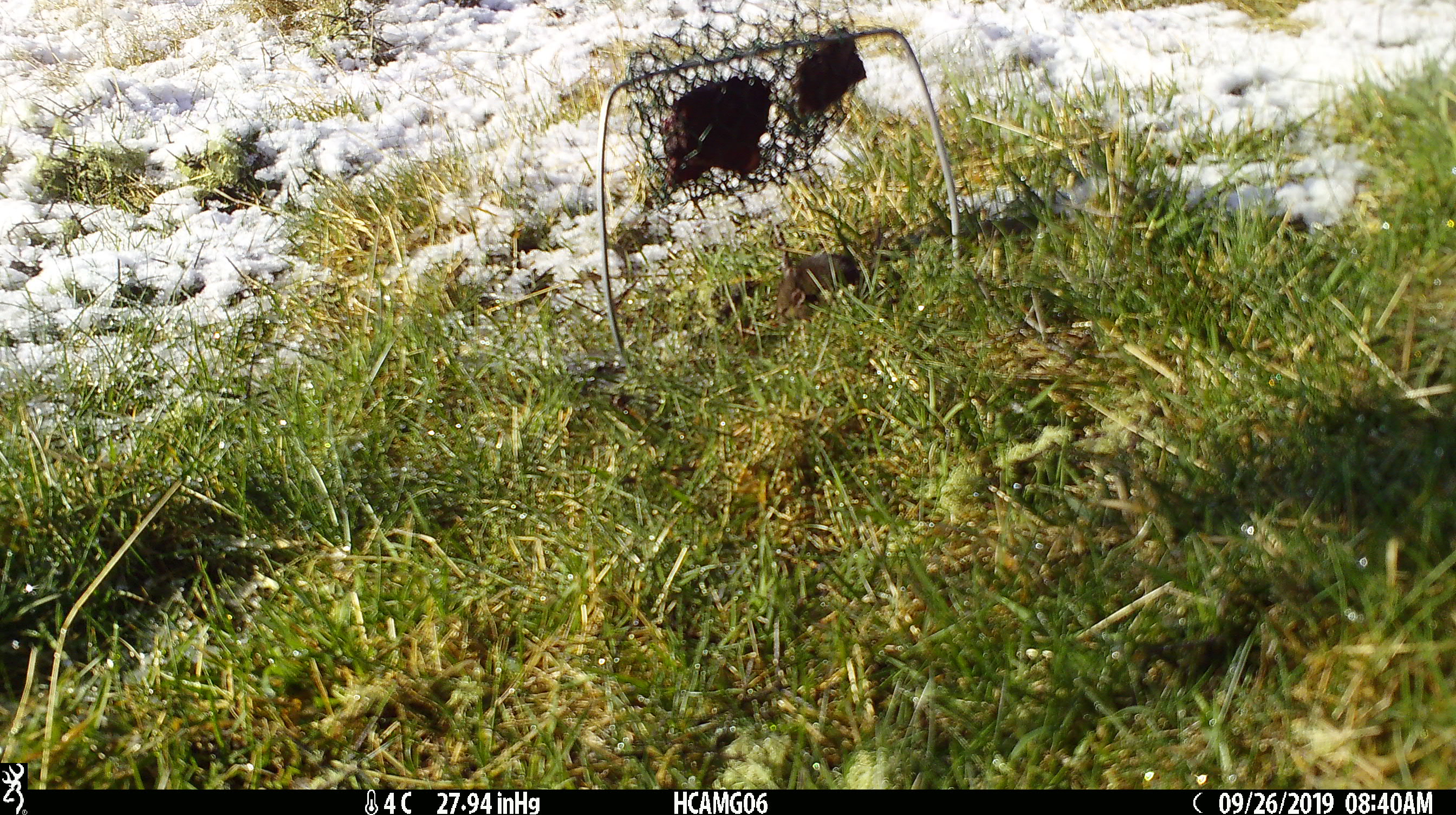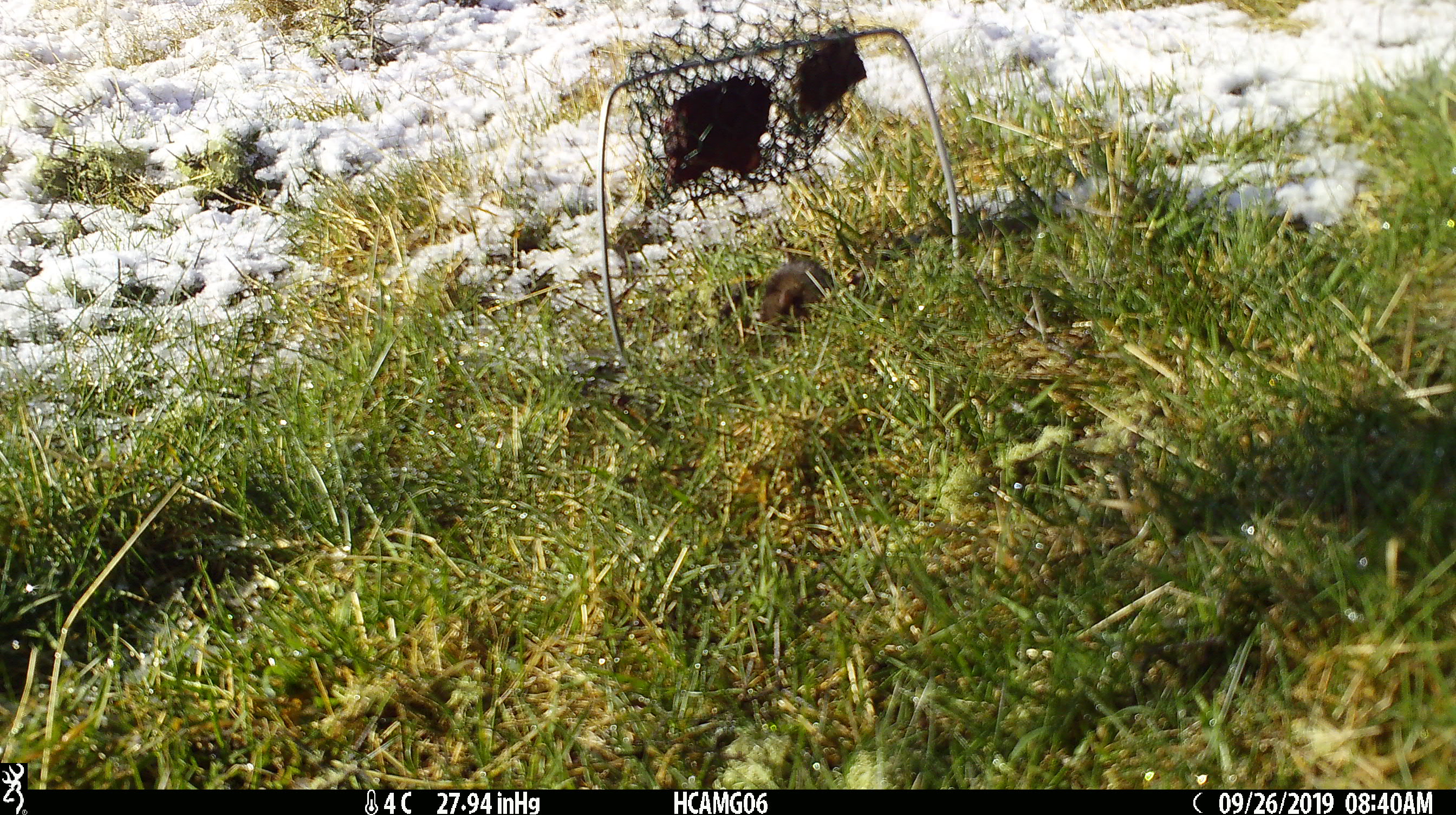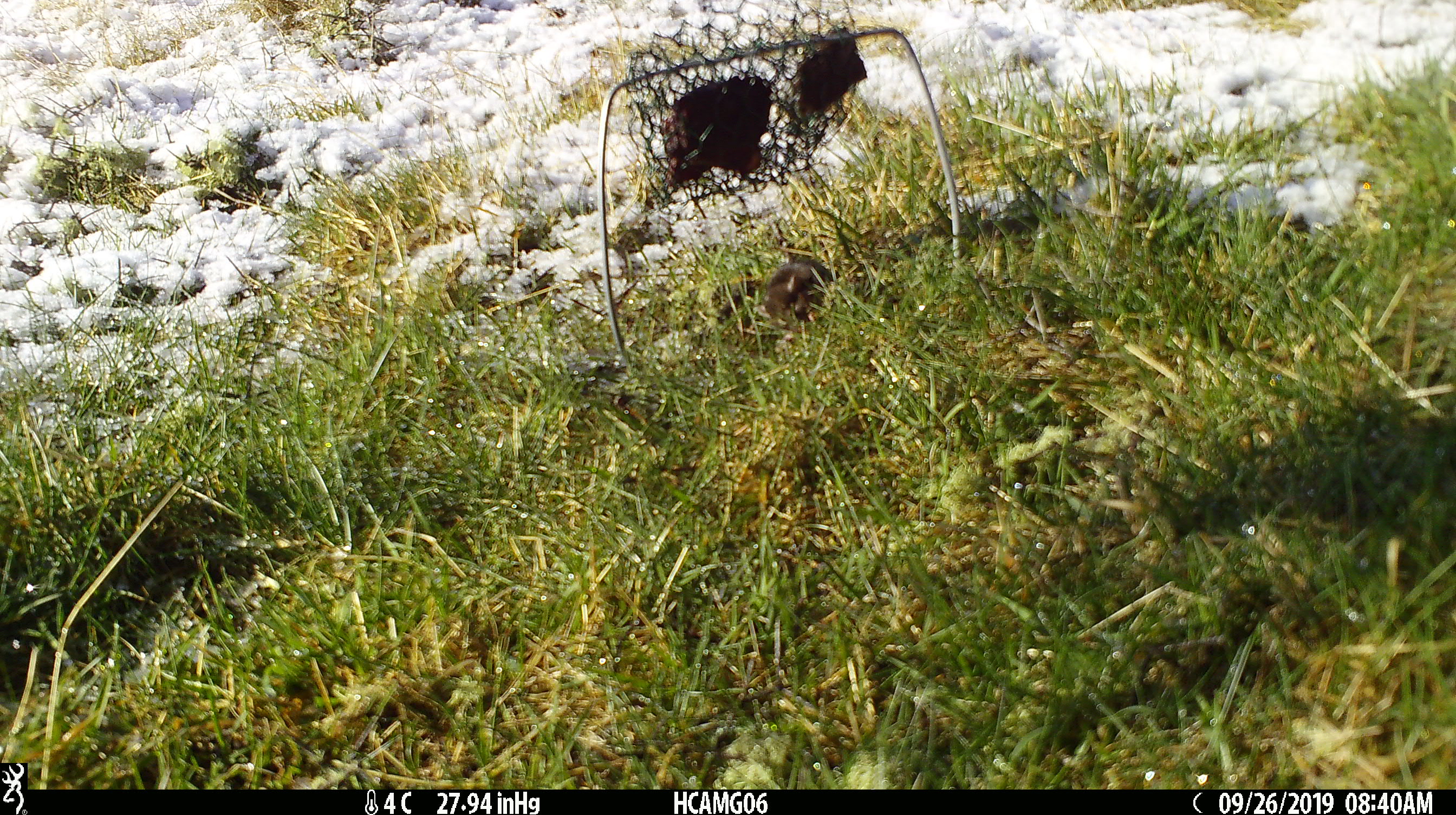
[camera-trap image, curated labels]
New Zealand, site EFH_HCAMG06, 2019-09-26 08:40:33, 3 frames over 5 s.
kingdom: Animalia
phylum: Chordata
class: Mammalia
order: Rodentia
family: Muridae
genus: Mus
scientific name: Mus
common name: mouse